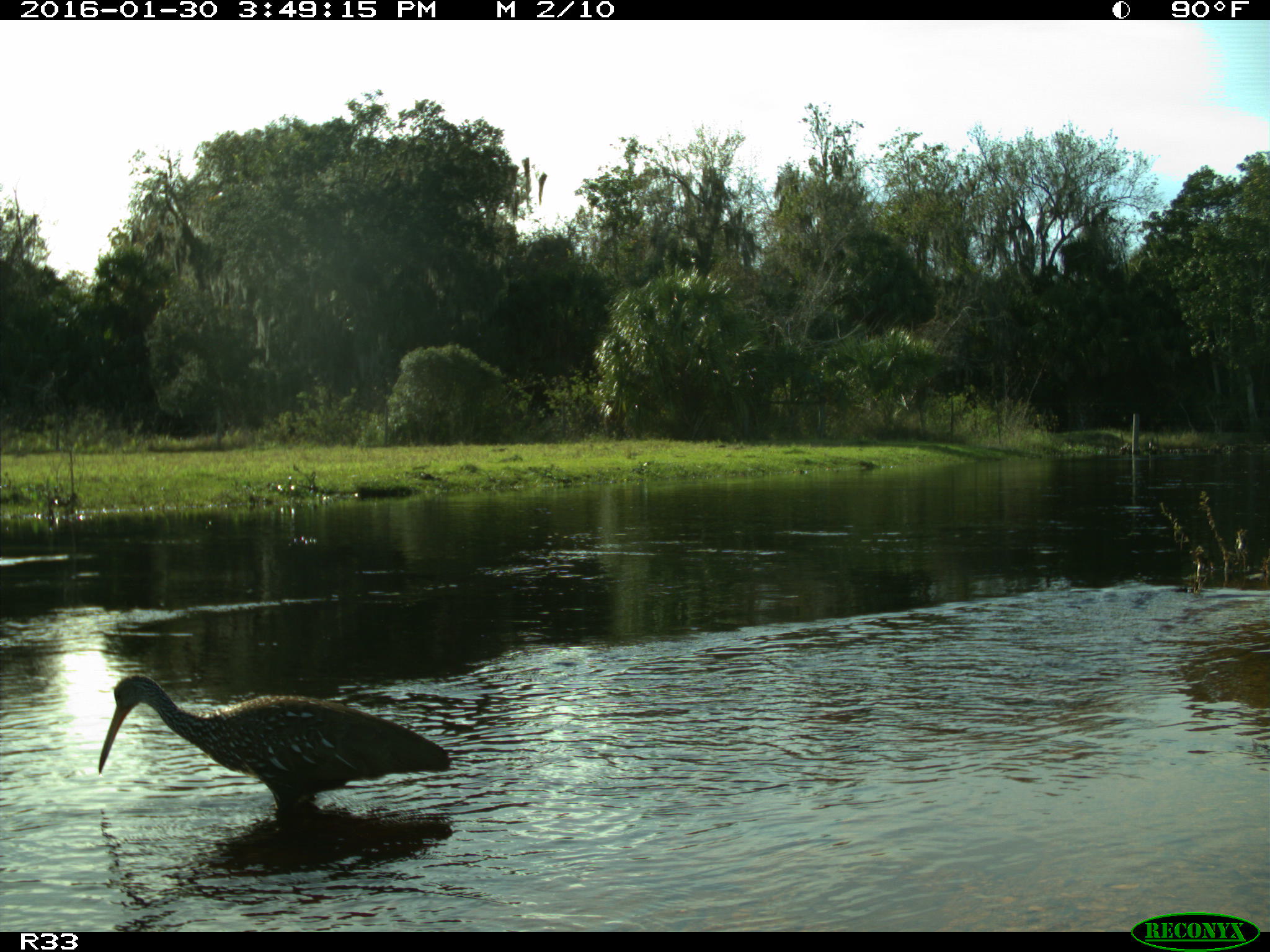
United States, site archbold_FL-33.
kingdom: Animalia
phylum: Chordata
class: Aves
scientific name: Aves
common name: birds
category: unidentified bird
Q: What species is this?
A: Unidentified bird (birds) (Aves).